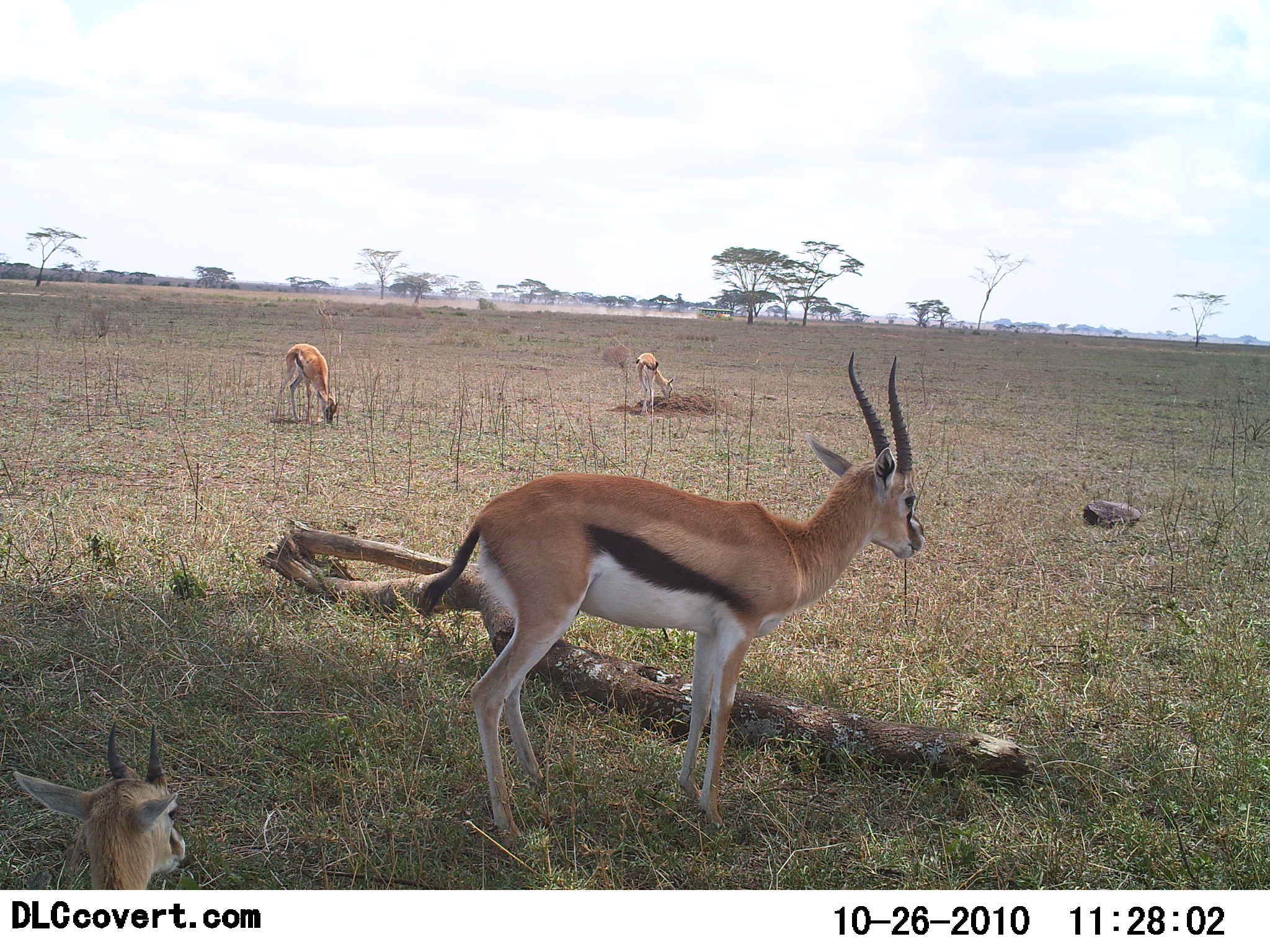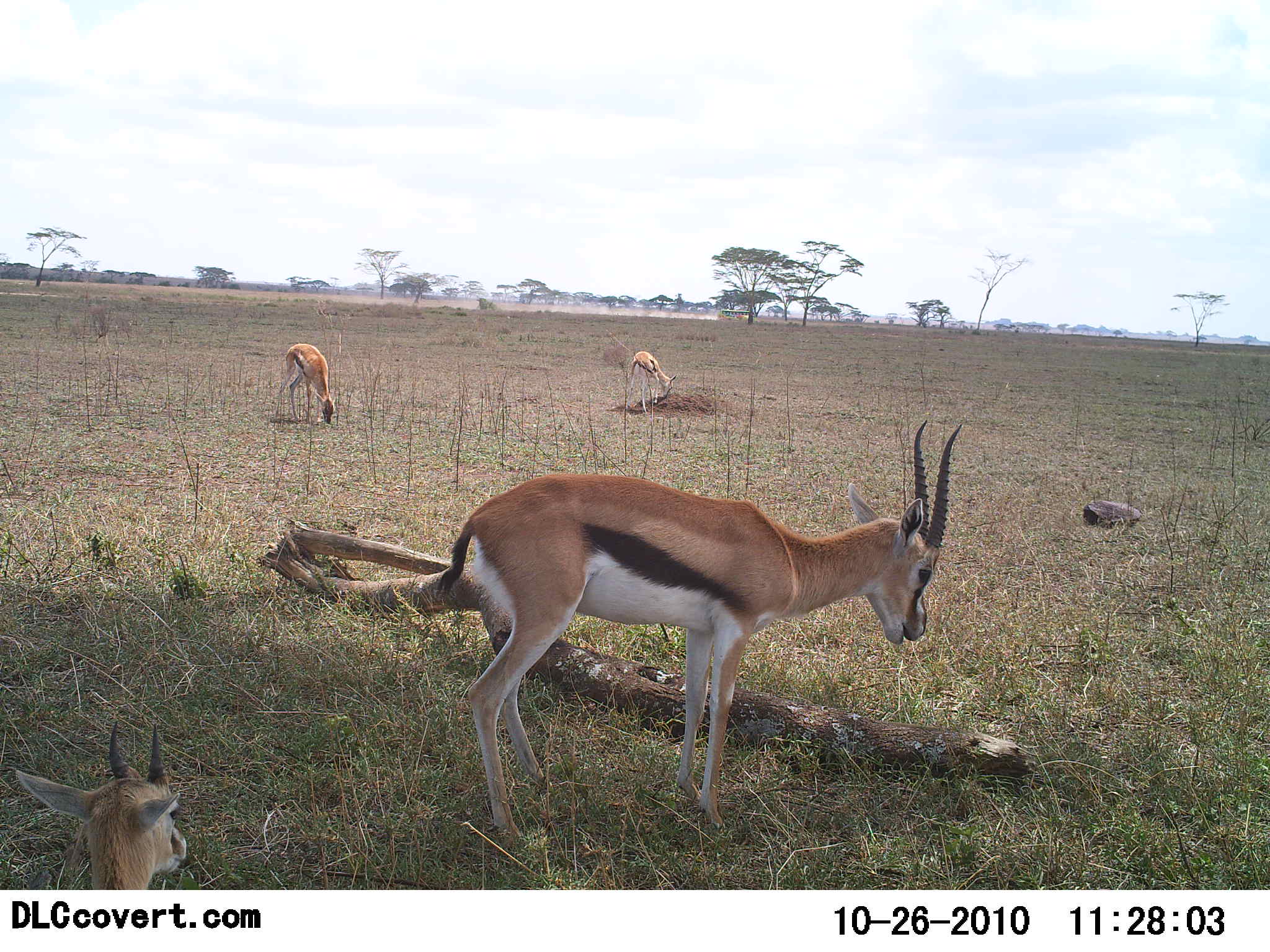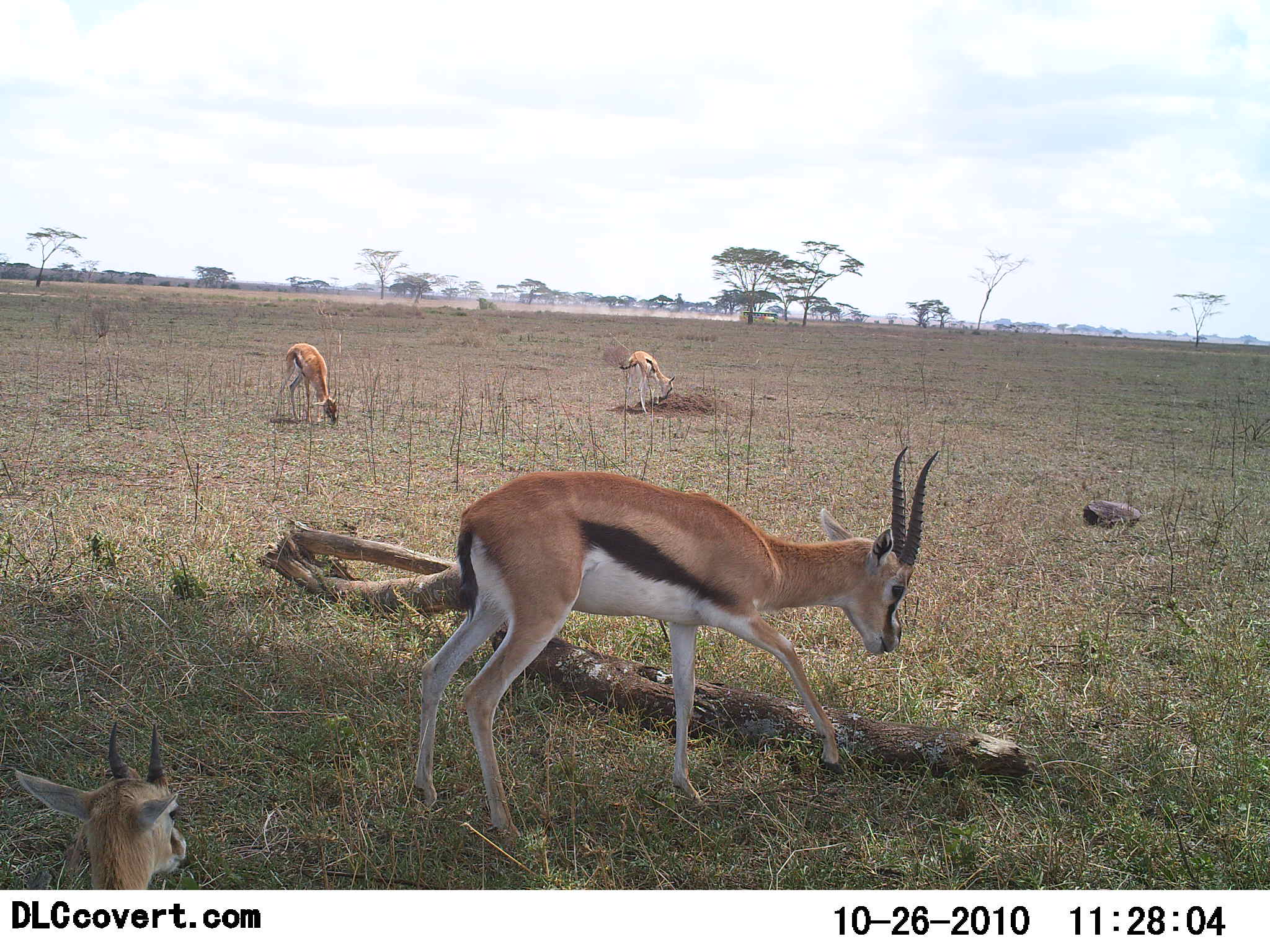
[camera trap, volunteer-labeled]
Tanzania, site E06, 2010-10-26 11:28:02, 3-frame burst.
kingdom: Animalia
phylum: Chordata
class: Mammalia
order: Artiodactyla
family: Bovidae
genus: Eudorcas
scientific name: Eudorcas thomsonii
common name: thomson's gazelle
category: gazellethomsons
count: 4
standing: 73%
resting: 27%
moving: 5%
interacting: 0%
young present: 23%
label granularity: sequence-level